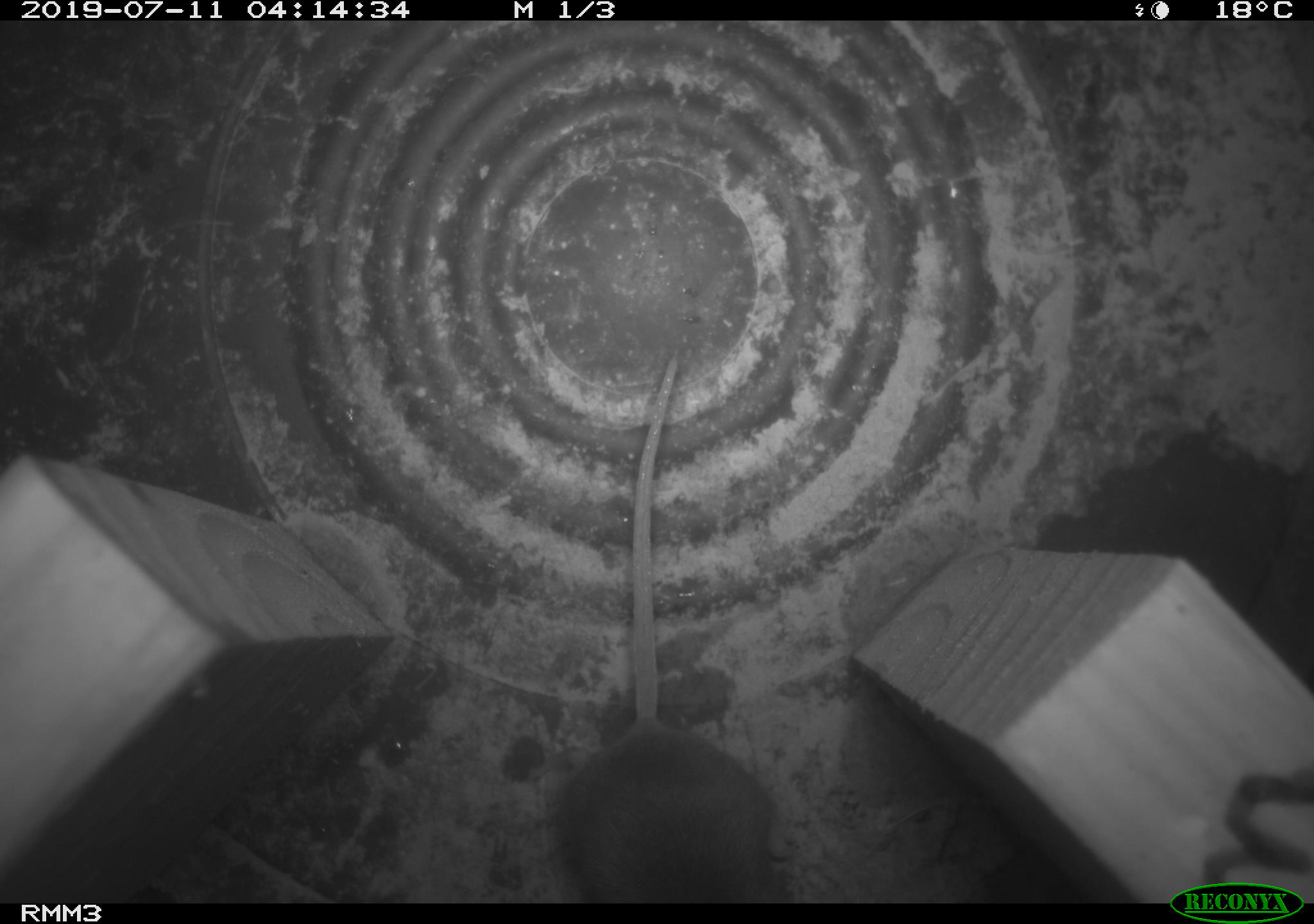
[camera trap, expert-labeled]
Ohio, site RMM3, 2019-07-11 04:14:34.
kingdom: Animalia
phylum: Chordata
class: Mammalia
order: Rodentia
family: Cricetidae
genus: Peromyscus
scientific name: Peromyscus leucopus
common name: white-footed mouse